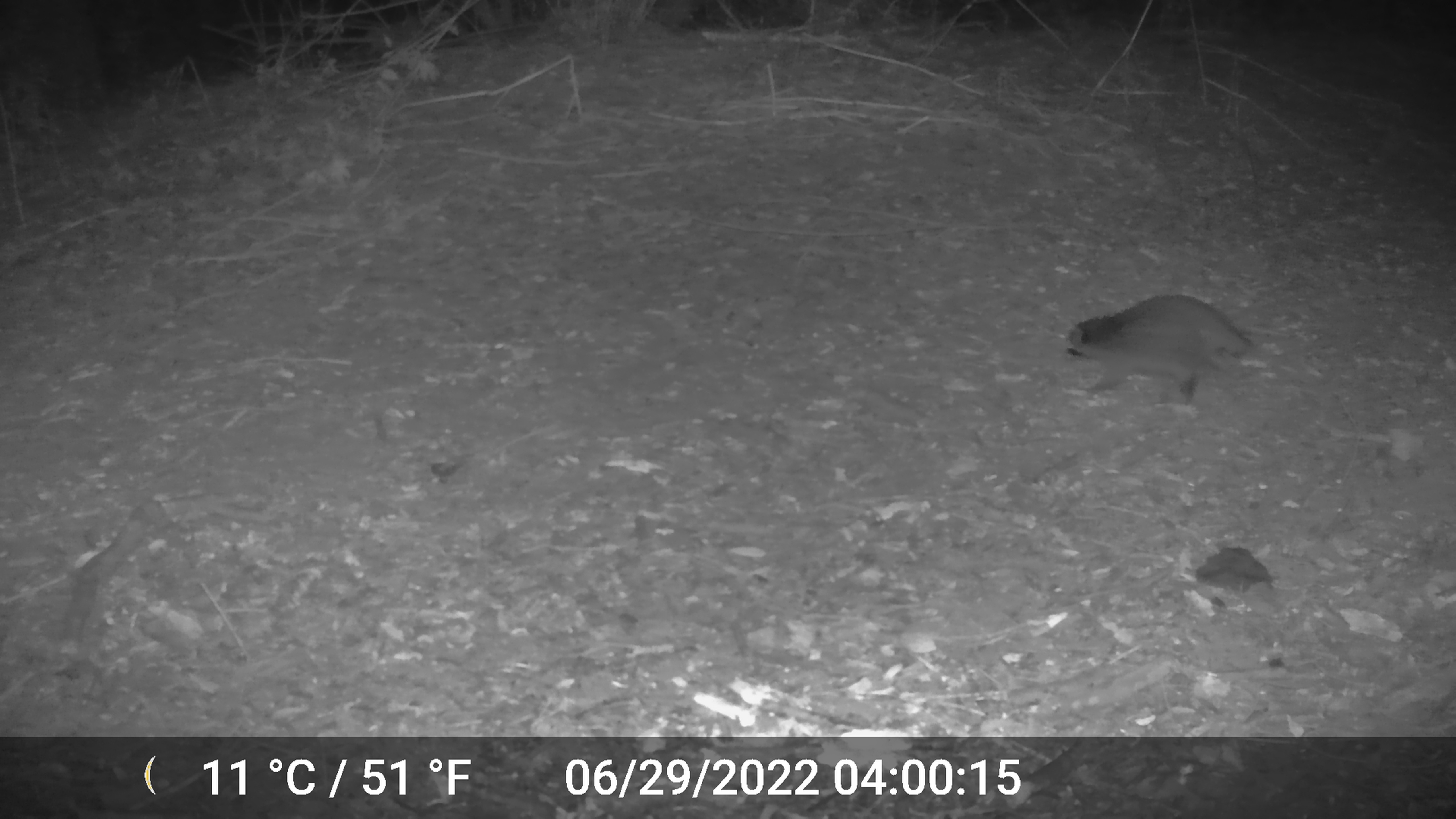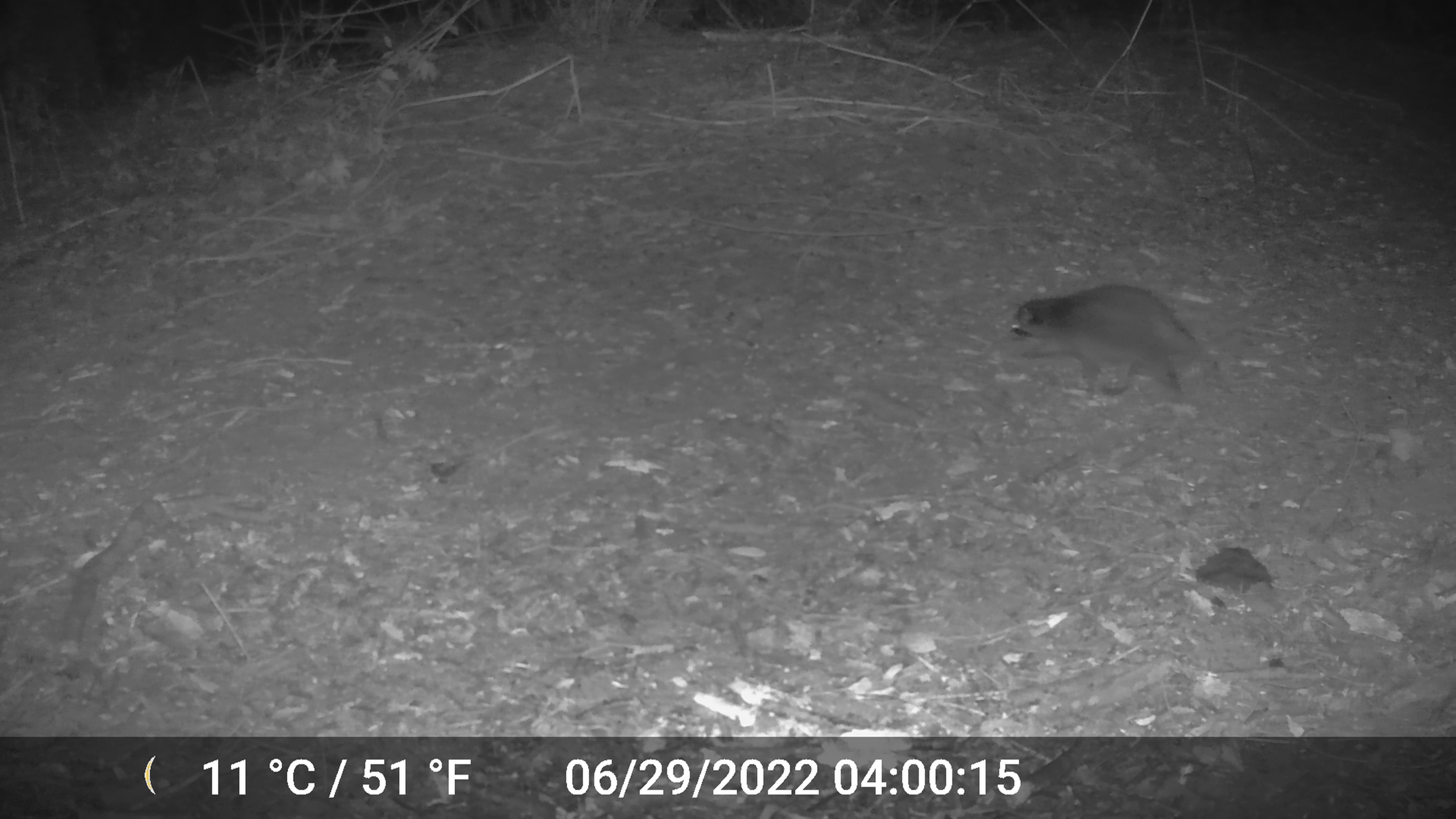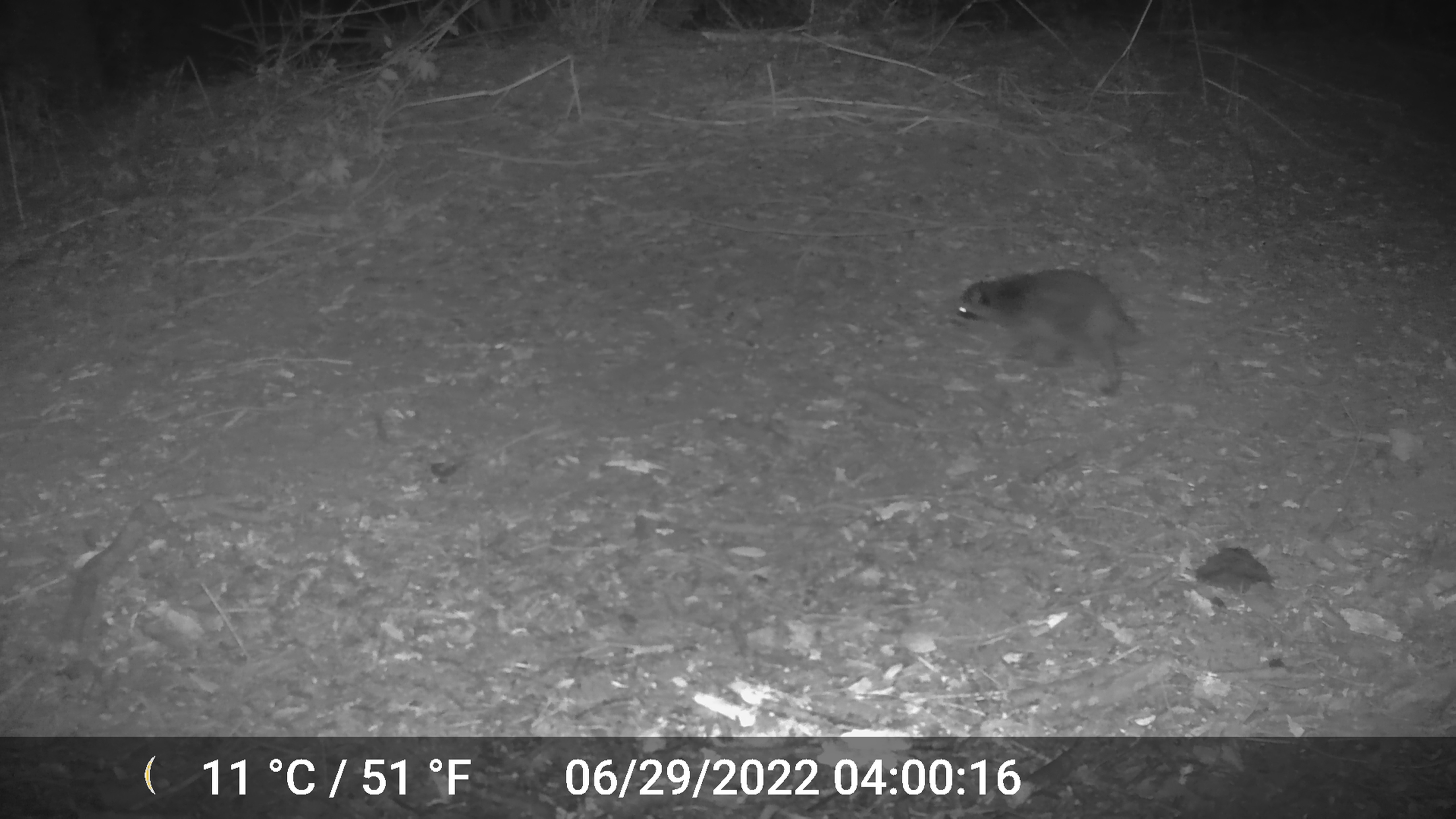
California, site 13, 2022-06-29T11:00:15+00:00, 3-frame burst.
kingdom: Animalia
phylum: Chordata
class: Mammalia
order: Carnivora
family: Procyonidae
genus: Procyon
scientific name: Procyon lotor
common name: raccoon